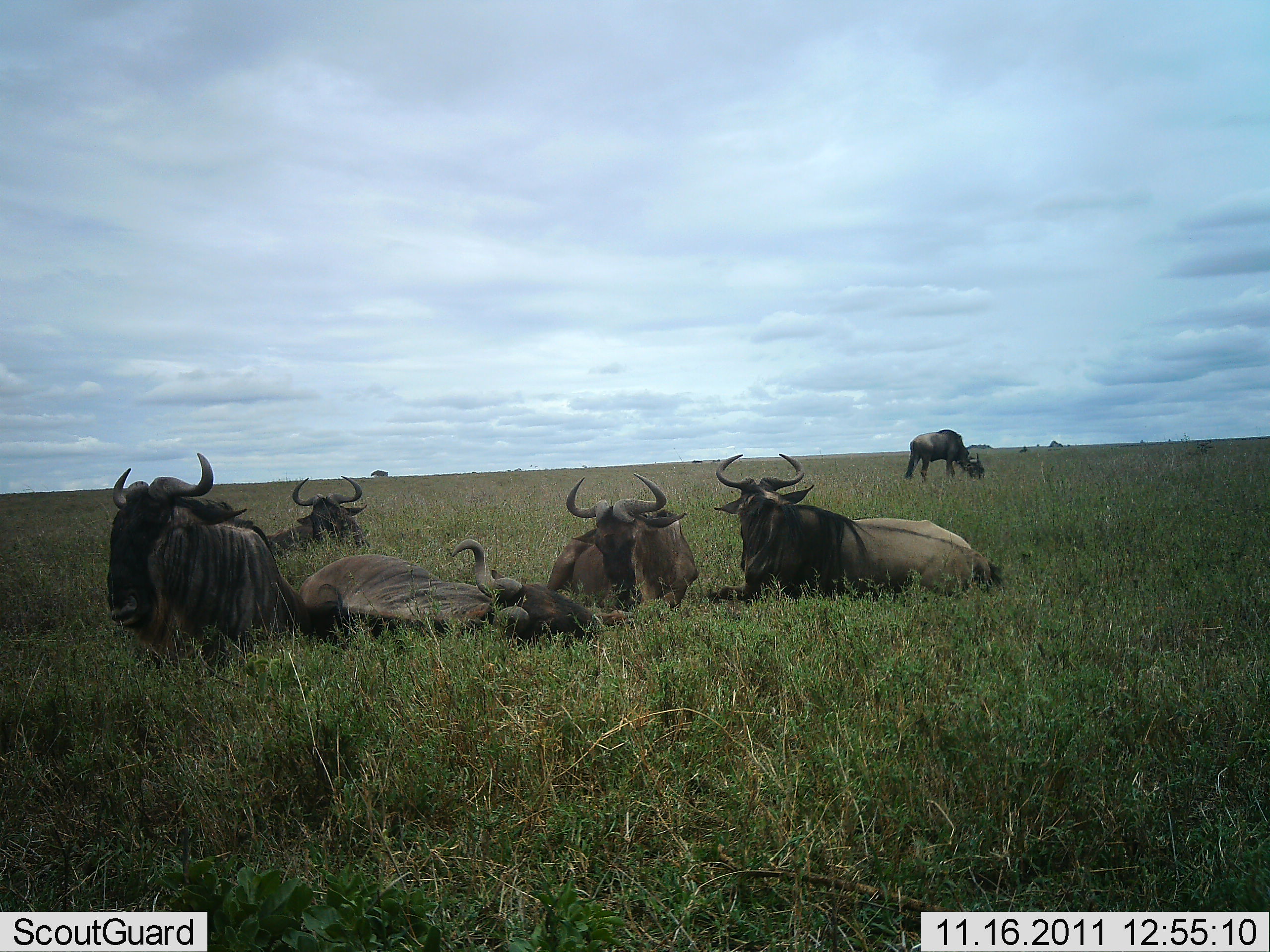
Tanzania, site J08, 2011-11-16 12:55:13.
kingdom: Animalia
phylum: Chordata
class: Mammalia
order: Artiodactyla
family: Bovidae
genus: Connochaetes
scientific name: Connochaetes taurinus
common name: blue wildebeest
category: wildebeest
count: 6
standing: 23%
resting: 100%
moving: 0%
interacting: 0%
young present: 0%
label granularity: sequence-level